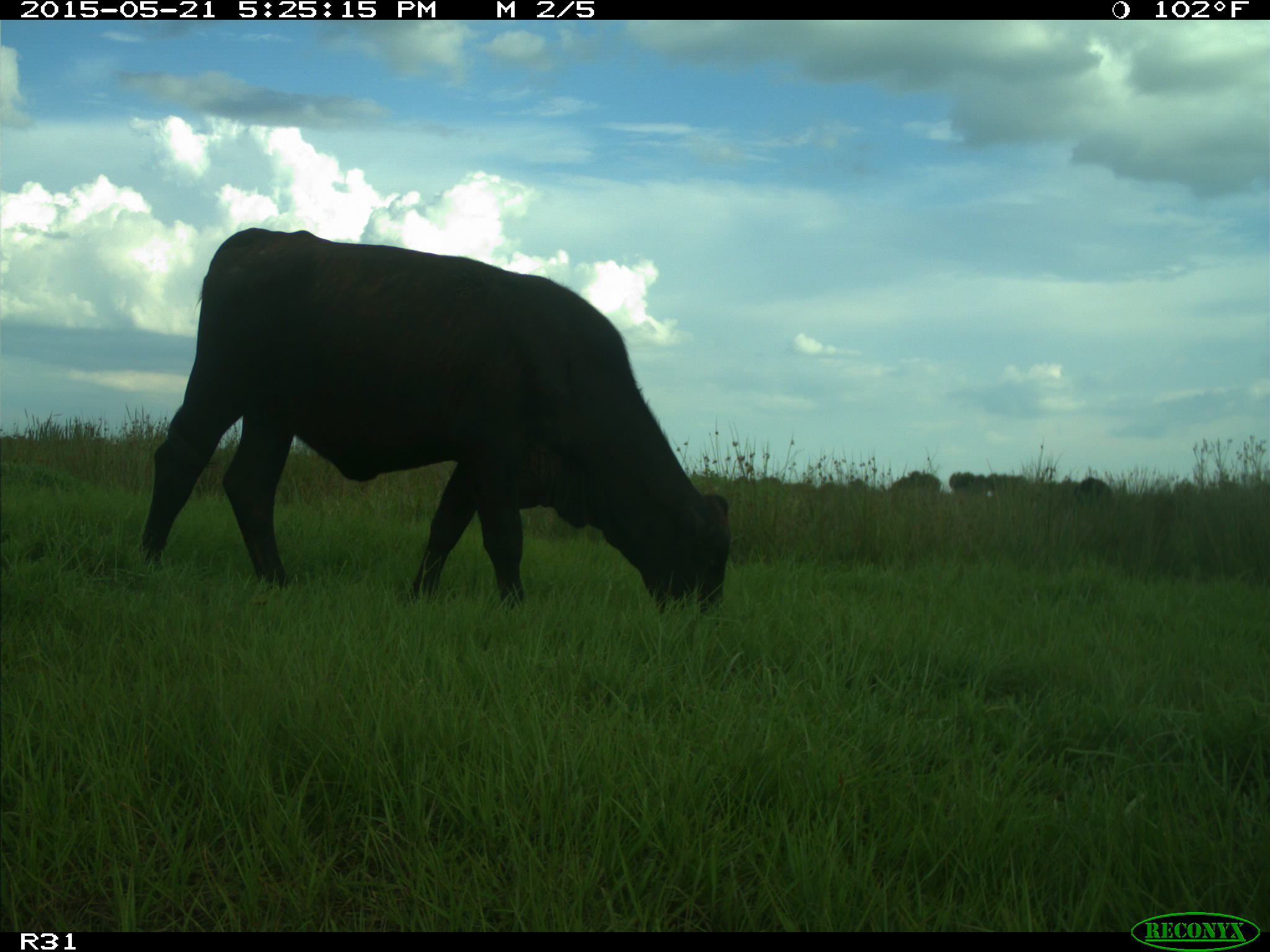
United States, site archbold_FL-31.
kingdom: Animalia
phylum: Chordata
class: Mammalia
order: Artiodactyla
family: Bovidae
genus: Bos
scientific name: Bos taurus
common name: domestic cow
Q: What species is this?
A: Bos taurus (domestic cow).